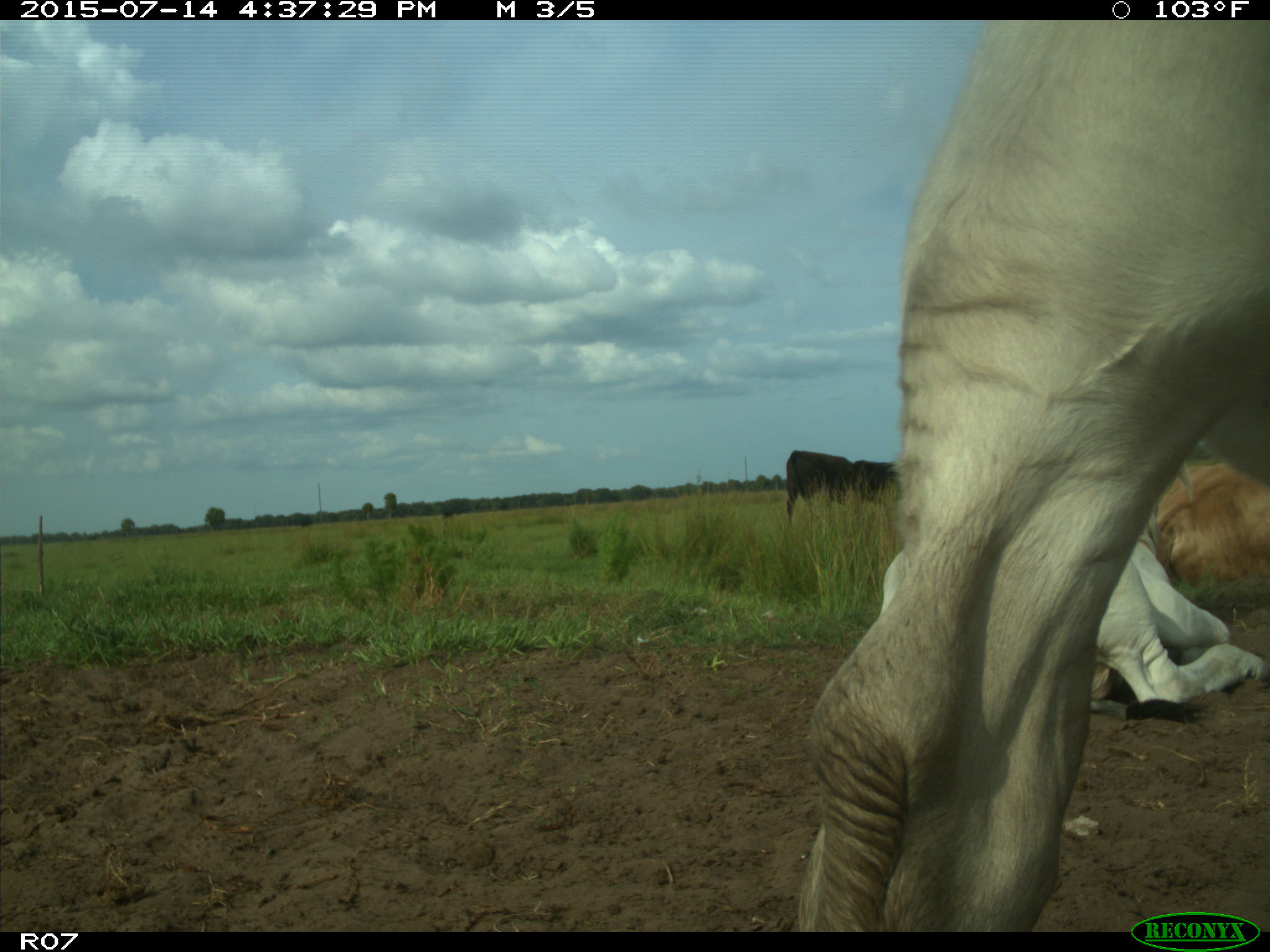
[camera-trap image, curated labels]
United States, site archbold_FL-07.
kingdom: Animalia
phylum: Chordata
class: Mammalia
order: Artiodactyla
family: Bovidae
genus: Bos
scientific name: Bos taurus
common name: domestic cow